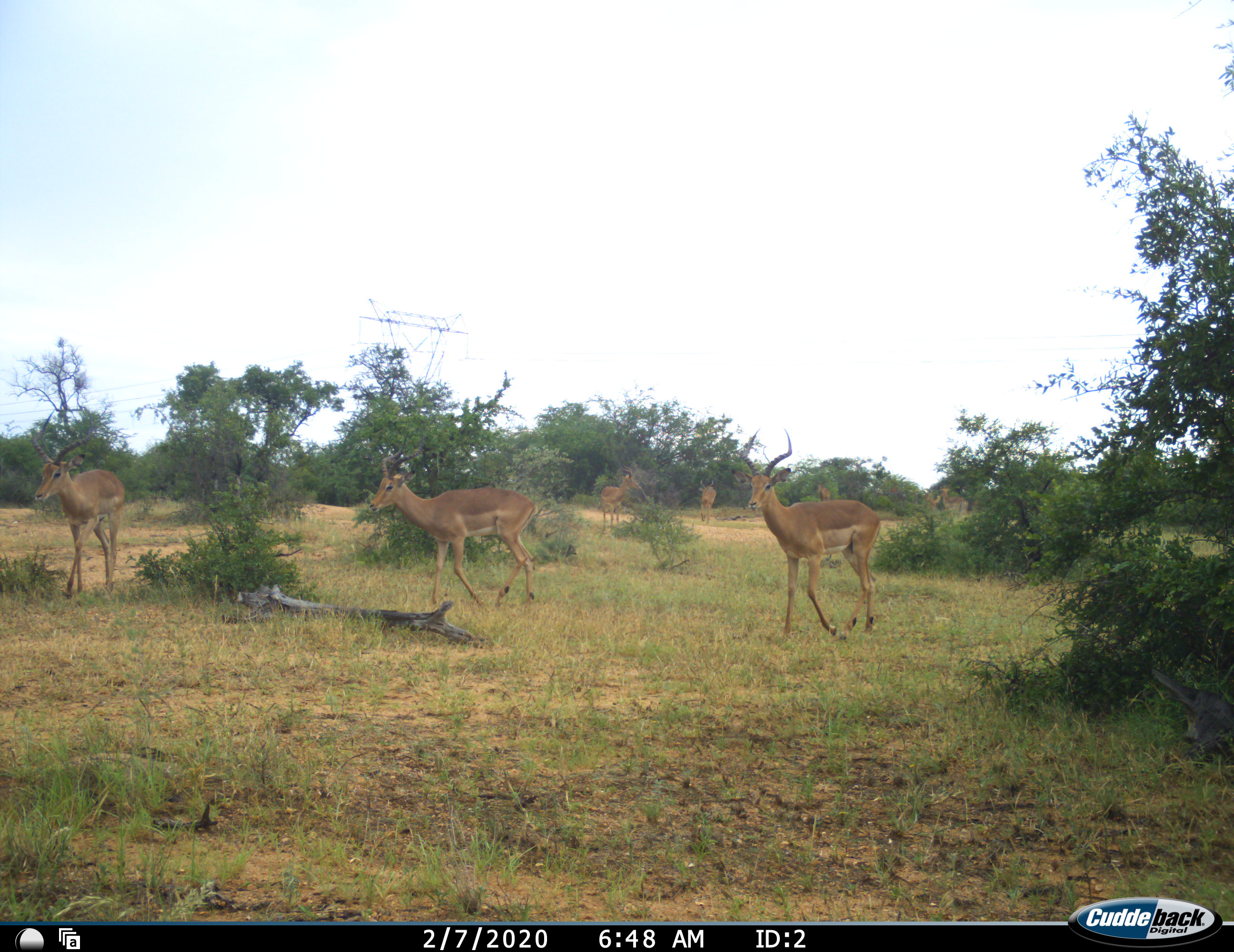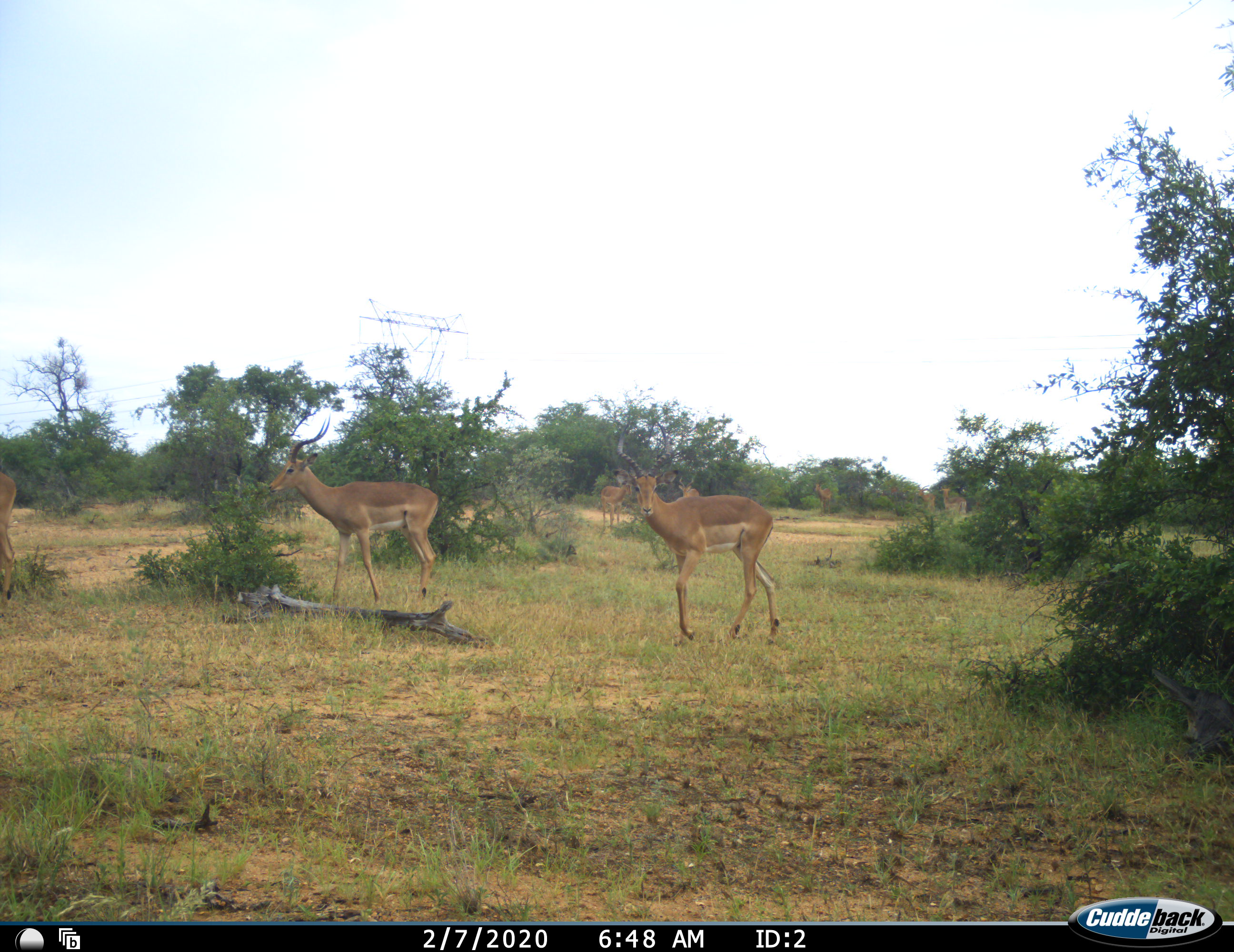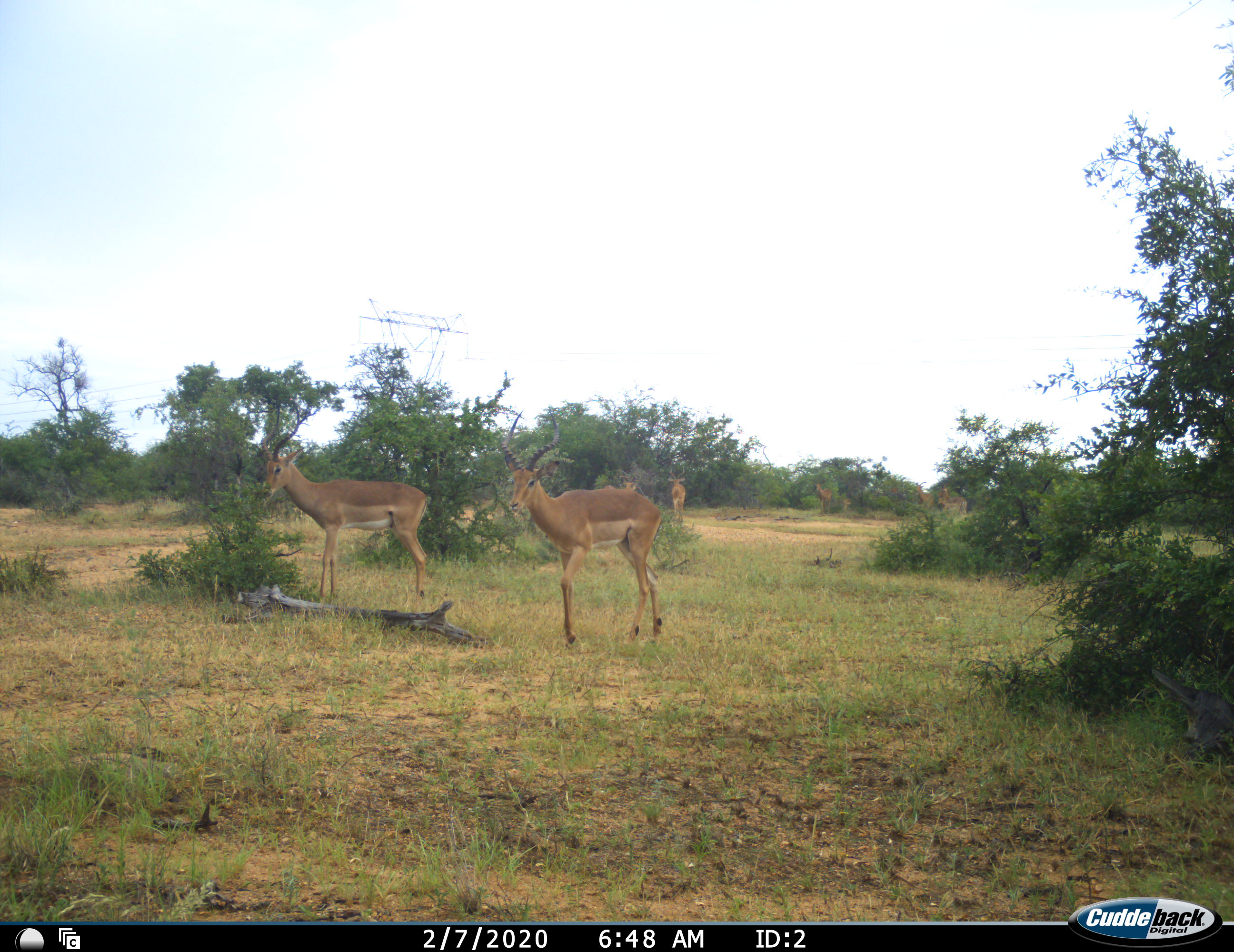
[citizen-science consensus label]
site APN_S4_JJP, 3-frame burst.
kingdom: Animalia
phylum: Chordata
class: Mammalia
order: Artiodactyla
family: Bovidae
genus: Aepyceros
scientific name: Aepyceros melampus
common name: impala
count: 8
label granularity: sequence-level